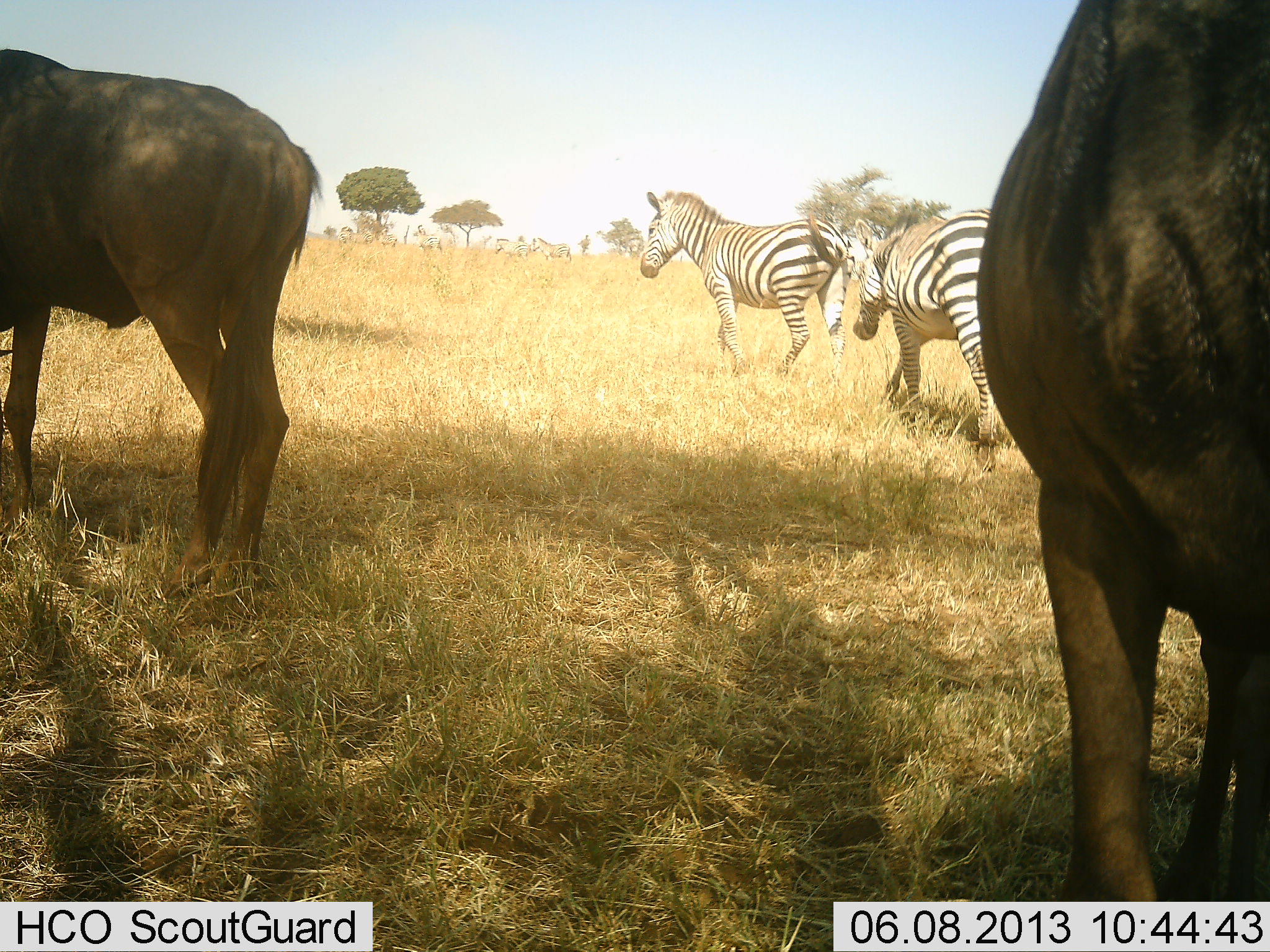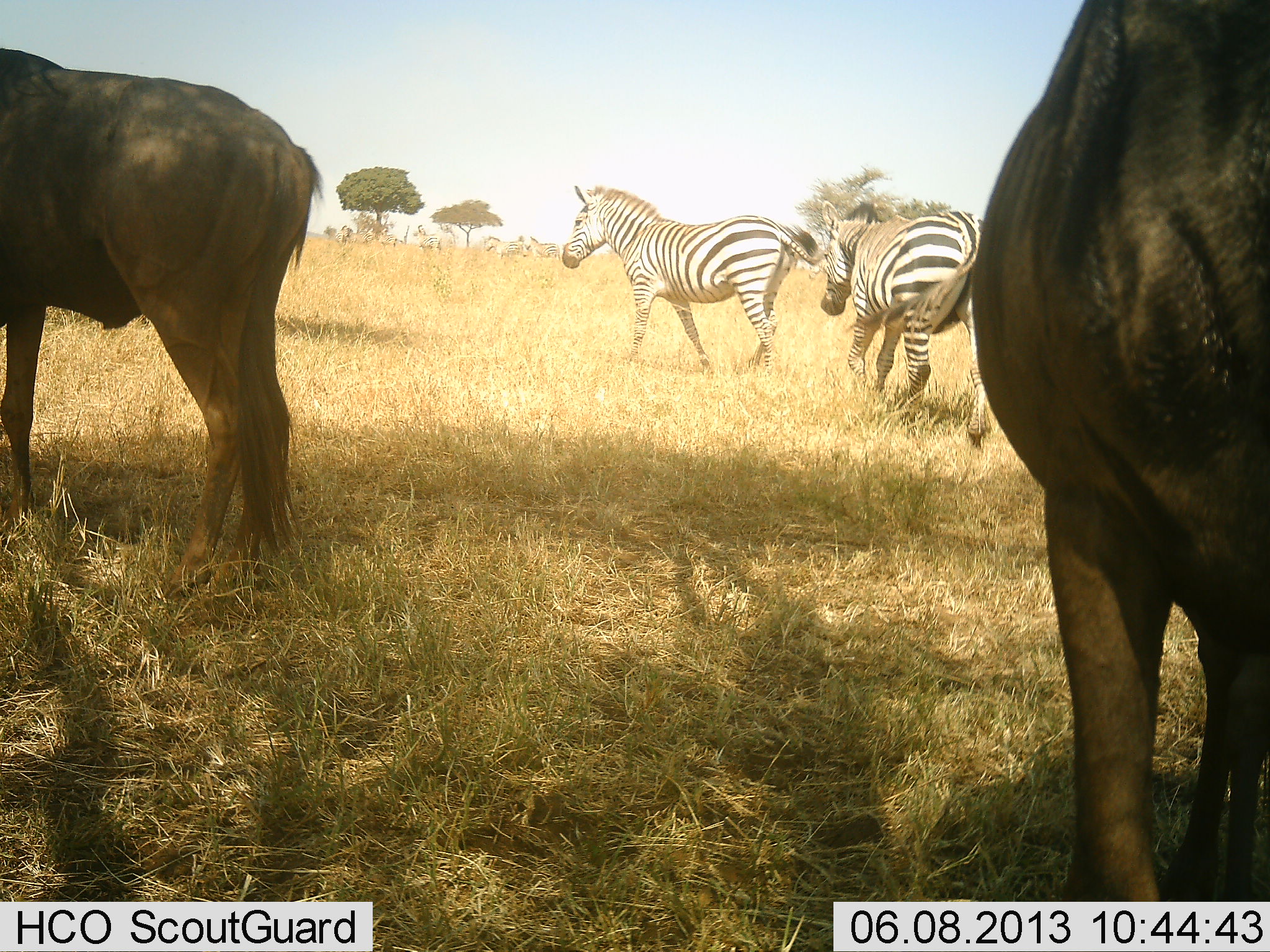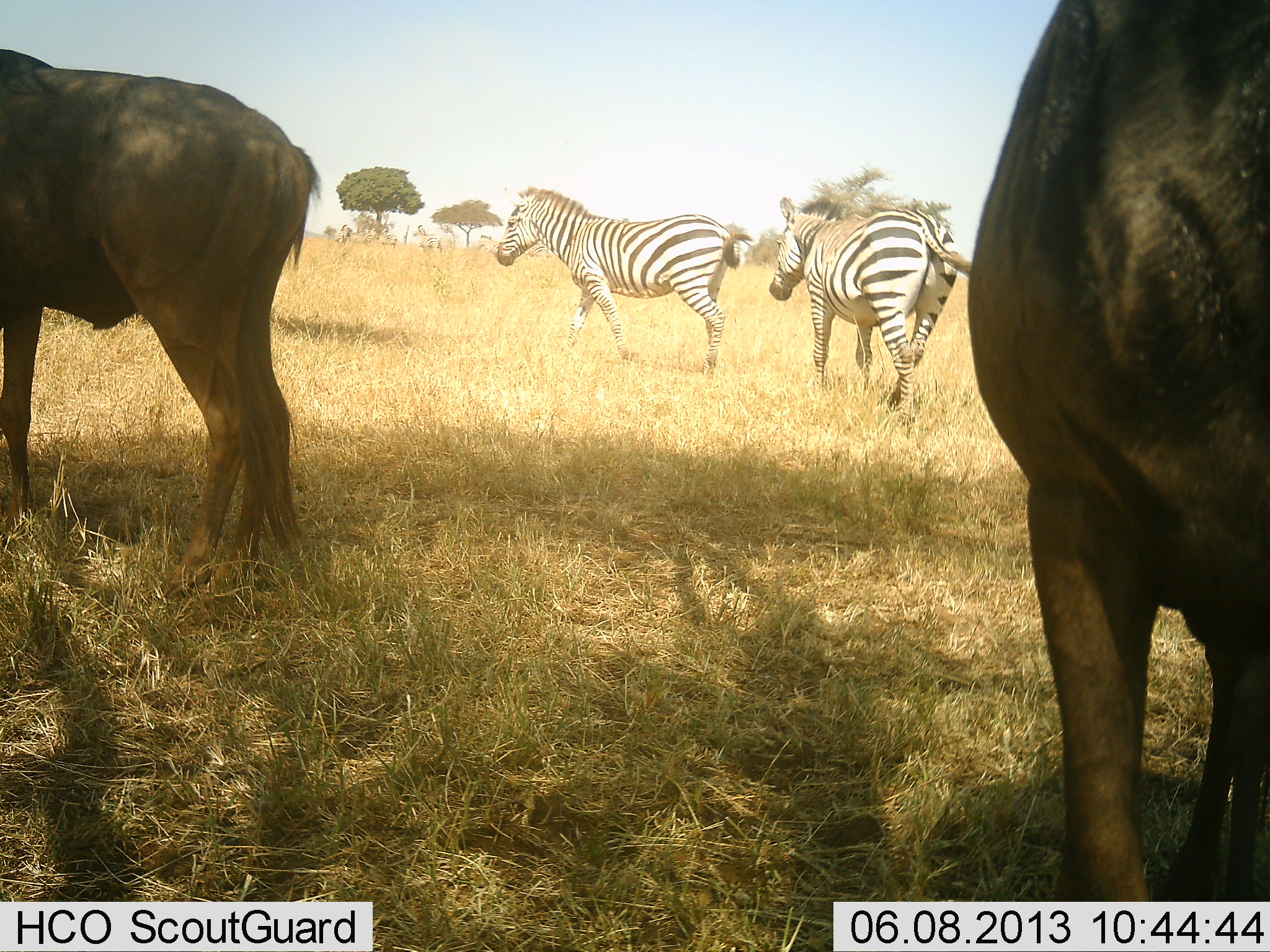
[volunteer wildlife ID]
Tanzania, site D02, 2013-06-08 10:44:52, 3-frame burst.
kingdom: Animalia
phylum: Chordata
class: Mammalia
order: Artiodactyla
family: Bovidae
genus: Connochaetes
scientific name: Connochaetes taurinus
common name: blue wildebeest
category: wildebeest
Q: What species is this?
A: Wildebeest (blue wildebeest) (Connochaetes taurinus).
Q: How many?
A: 2.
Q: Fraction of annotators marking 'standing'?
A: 100%.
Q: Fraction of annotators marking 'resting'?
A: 6%.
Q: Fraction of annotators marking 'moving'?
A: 0%.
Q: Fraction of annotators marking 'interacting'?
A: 0%.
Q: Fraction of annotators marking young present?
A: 0%.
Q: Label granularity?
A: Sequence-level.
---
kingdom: Animalia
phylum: Chordata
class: Mammalia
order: Perissodactyla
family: Equidae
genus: Equus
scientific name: Equus quagga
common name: plains zebra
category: zebra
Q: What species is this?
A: Zebra (plains zebra) (Equus quagga).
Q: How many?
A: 2.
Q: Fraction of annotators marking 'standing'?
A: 21%.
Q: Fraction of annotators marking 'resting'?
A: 0%.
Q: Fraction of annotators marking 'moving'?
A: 93%.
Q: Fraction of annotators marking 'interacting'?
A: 3%.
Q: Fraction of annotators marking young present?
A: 0%.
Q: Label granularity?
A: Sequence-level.